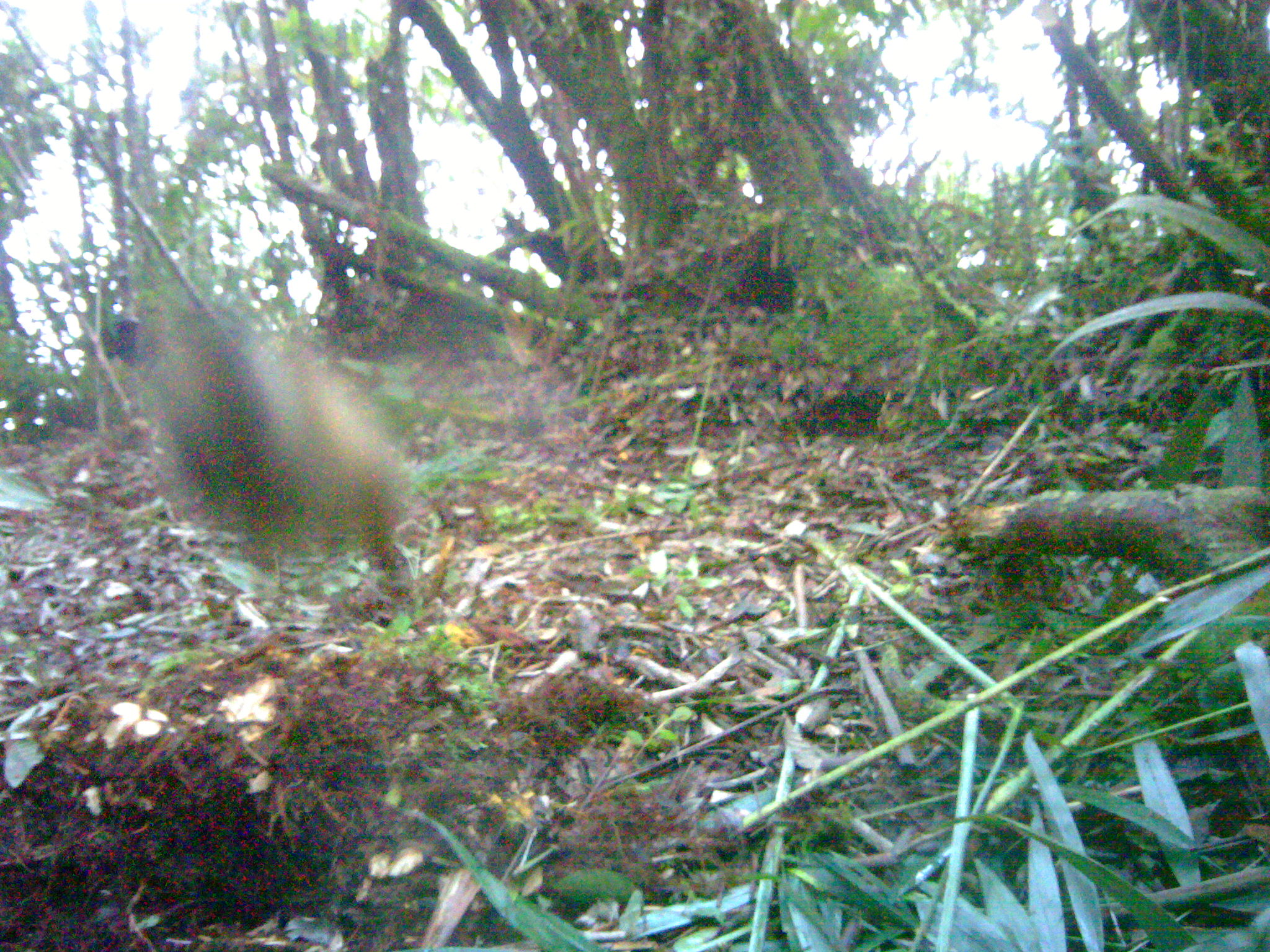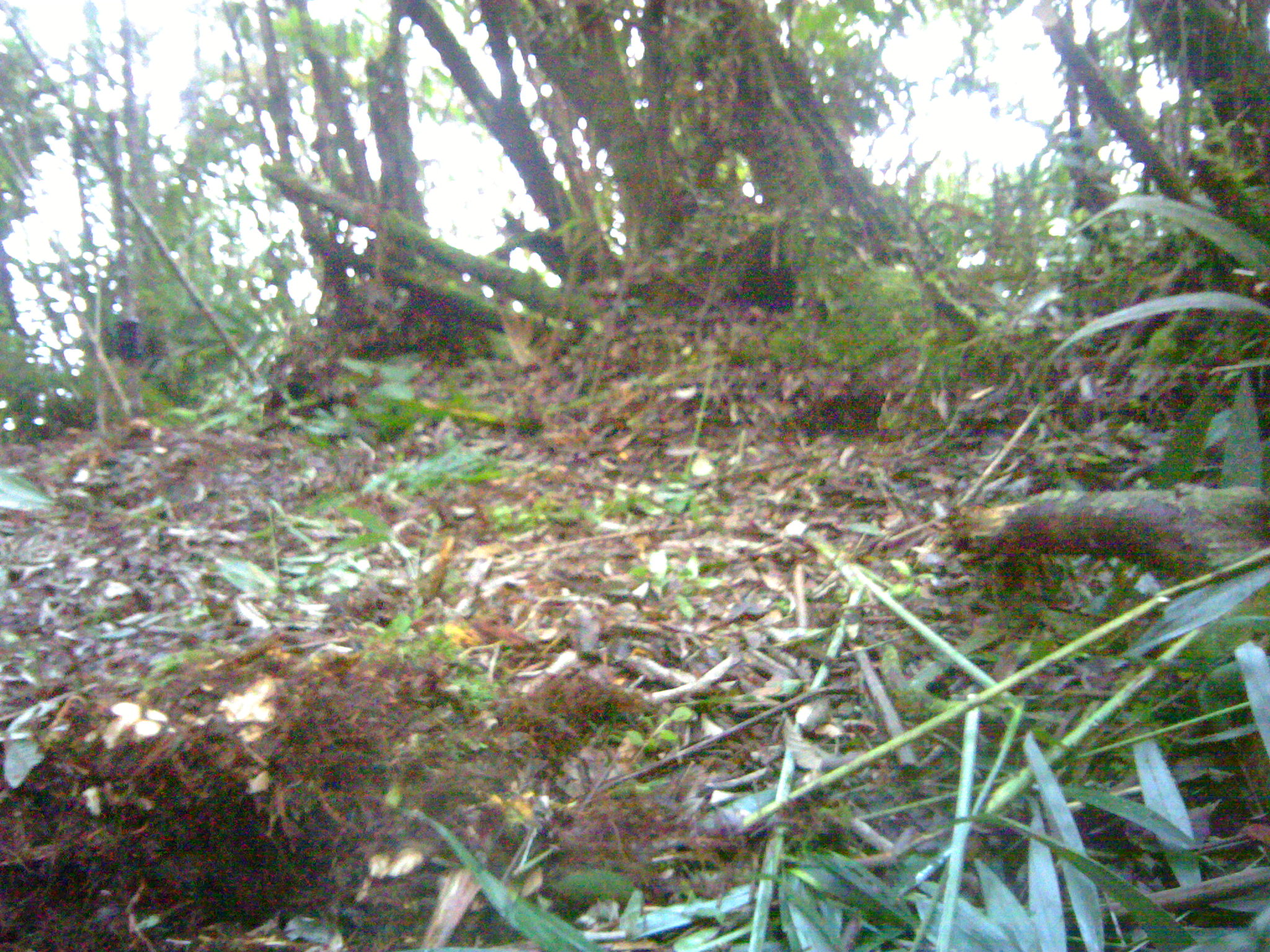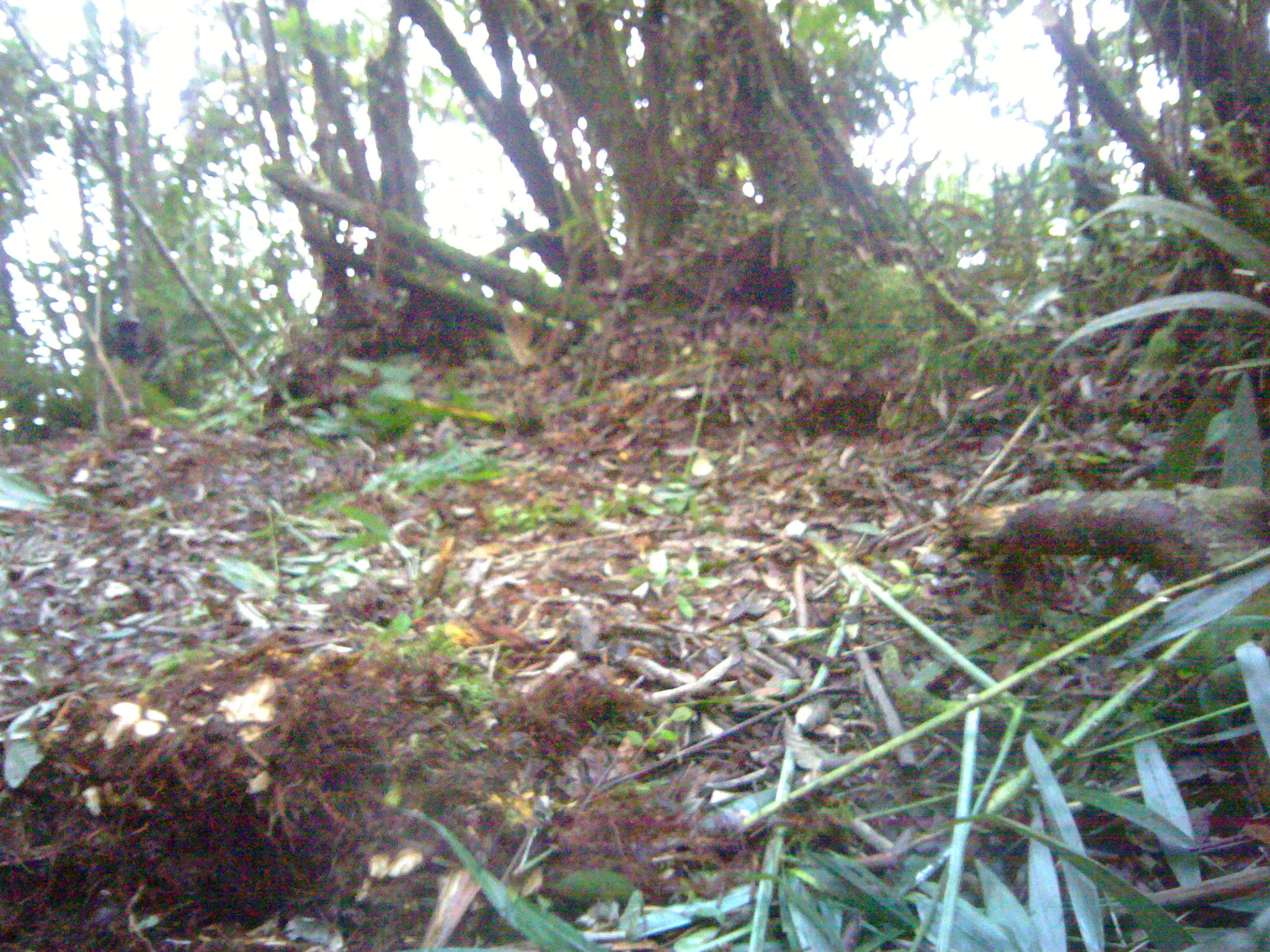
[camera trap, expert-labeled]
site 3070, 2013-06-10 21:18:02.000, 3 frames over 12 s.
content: unidentified animal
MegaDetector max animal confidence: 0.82